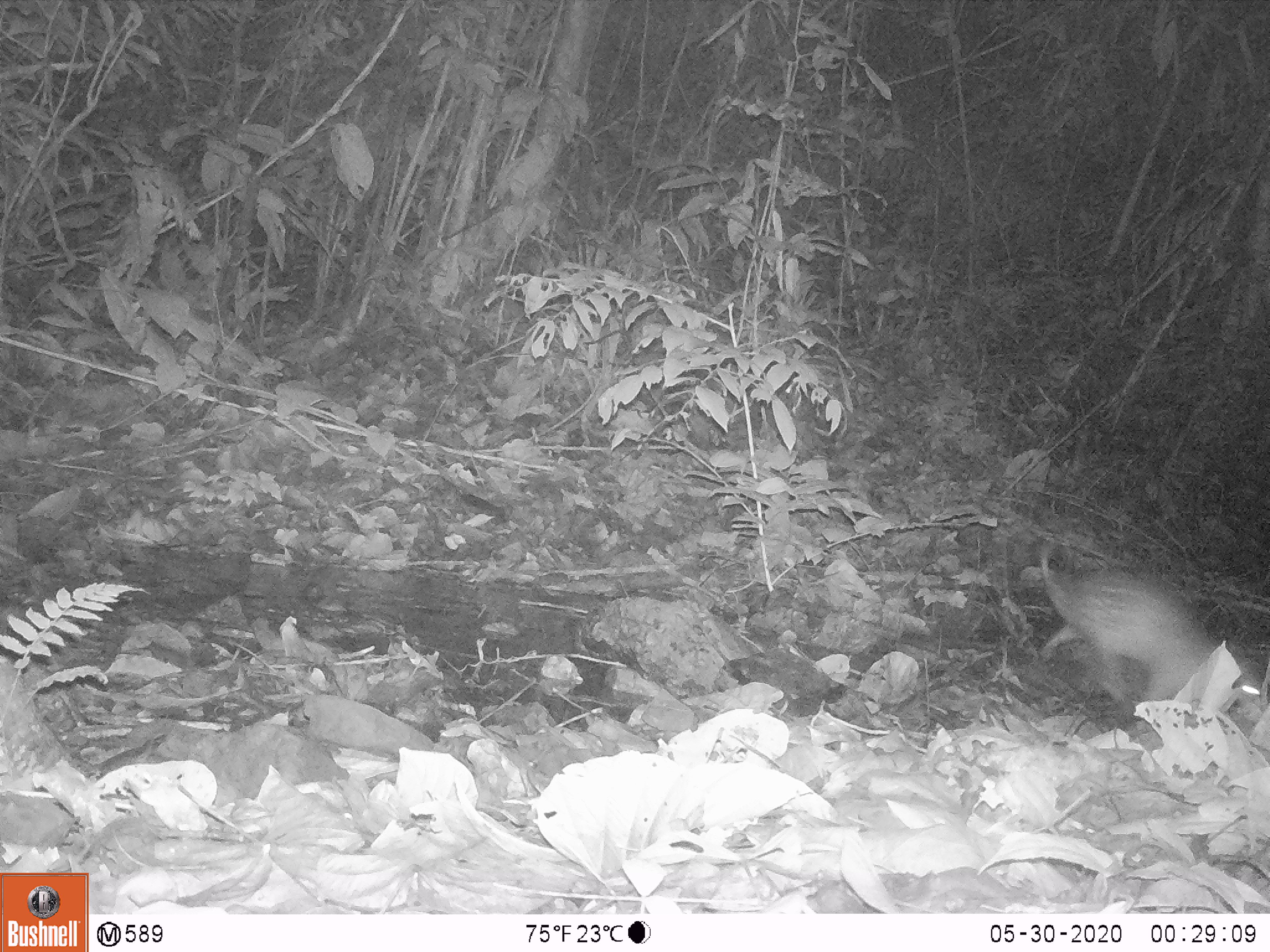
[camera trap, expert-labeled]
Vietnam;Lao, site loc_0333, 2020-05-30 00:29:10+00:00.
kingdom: Animalia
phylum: Chordata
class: Mammalia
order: Rodentia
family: Hystricidae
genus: Atherurus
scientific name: Atherurus macrourus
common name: asiatic brush-tailed porcupine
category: asiatic brush tailed porcupine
Asiatic brush tailed porcupine (asiatic brush-tailed porcupine) (Atherurus macrourus). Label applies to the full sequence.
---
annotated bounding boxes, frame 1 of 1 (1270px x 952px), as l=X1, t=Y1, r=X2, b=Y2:
asiatic brush tailed porcupine: l=1036, t=538, r=1266, b=734